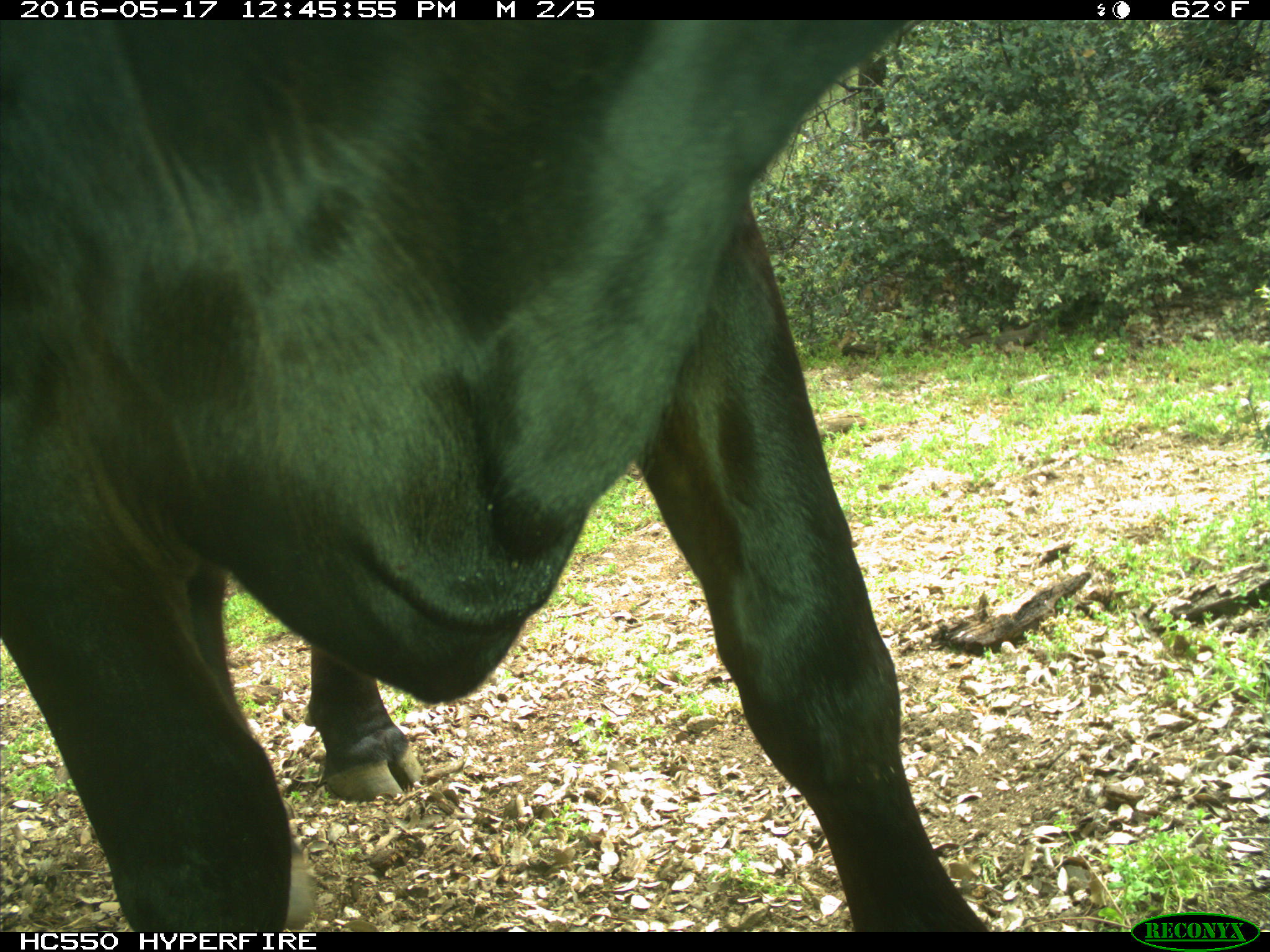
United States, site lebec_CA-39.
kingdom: Animalia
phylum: Chordata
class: Mammalia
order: Artiodactyla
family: Bovidae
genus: Bos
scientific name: Bos taurus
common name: domestic cow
Bos taurus (domestic cow).